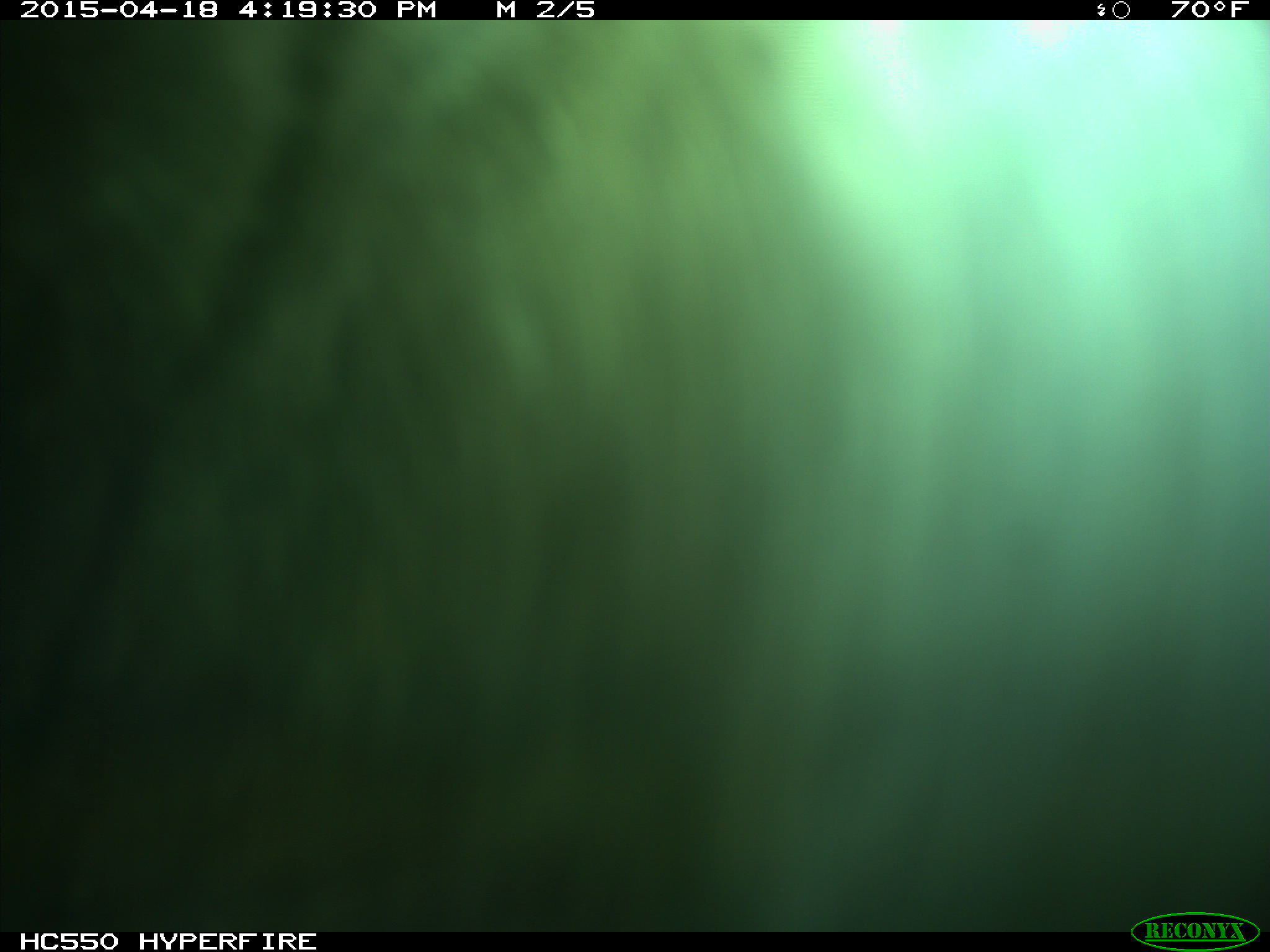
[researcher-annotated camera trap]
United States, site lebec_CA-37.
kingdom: Animalia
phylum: Chordata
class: Mammalia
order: Artiodactyla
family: Bovidae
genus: Bos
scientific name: Bos taurus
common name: domestic cow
Bos taurus (domestic cow).